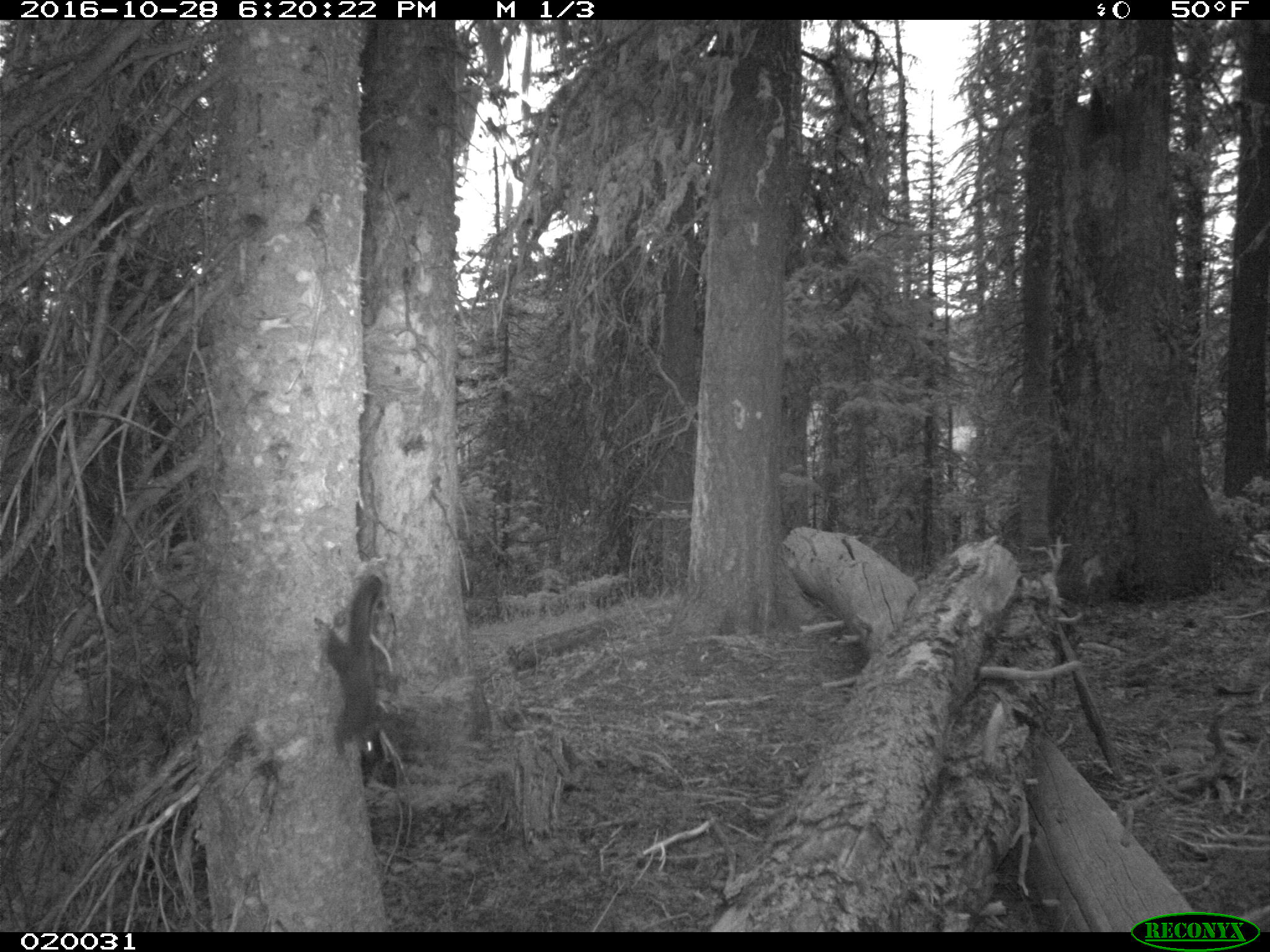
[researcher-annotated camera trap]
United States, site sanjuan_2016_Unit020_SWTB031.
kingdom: Animalia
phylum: Chordata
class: Mammalia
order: Rodentia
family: Sciuridae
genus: Tamiasciurus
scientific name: Tamiasciurus hudsonicus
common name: american red squirrel